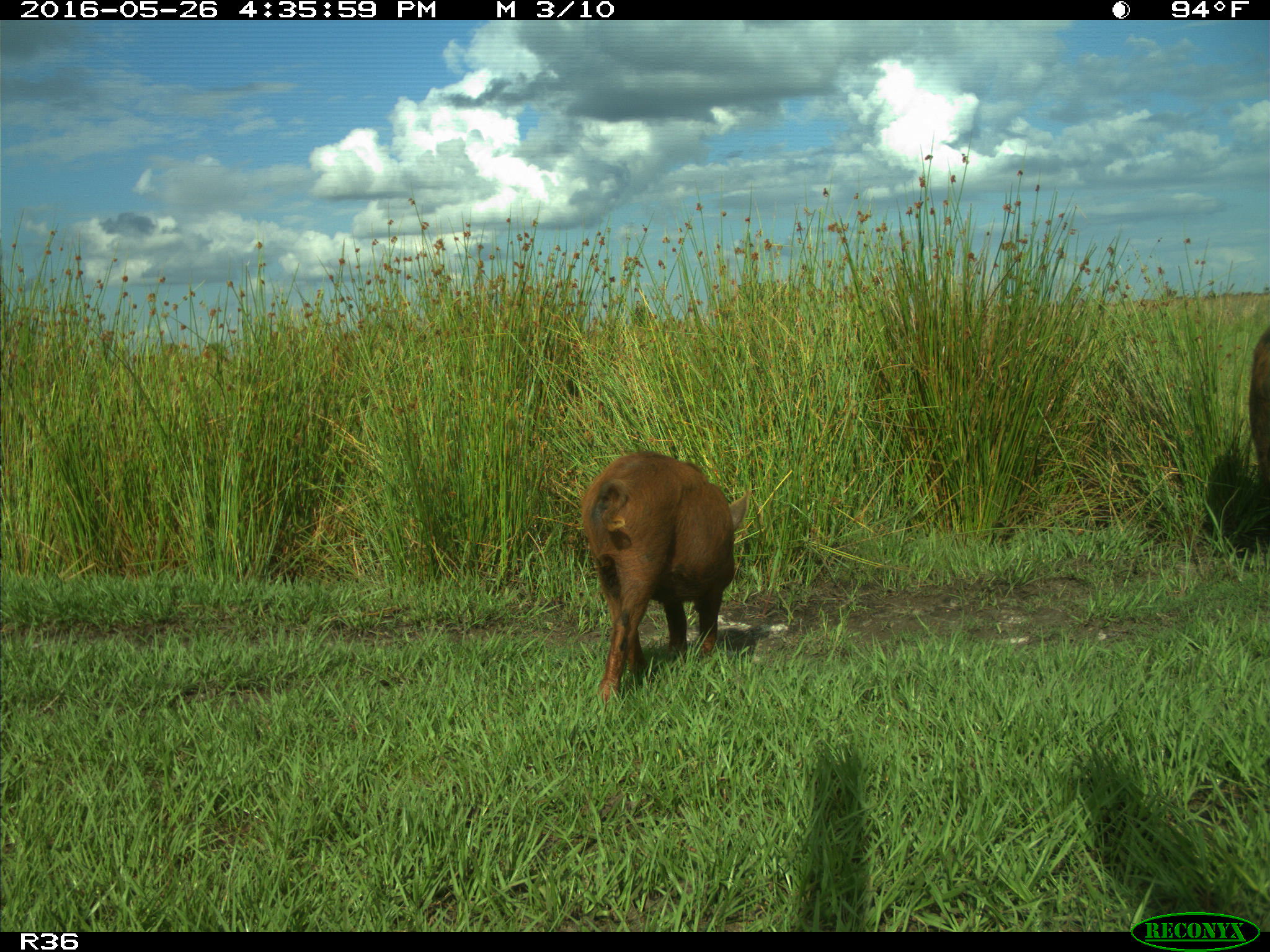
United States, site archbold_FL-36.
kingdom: Animalia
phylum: Chordata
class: Mammalia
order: Artiodactyla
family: Suidae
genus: Sus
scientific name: Sus scrofa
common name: wild boar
Sus scrofa (wild boar).